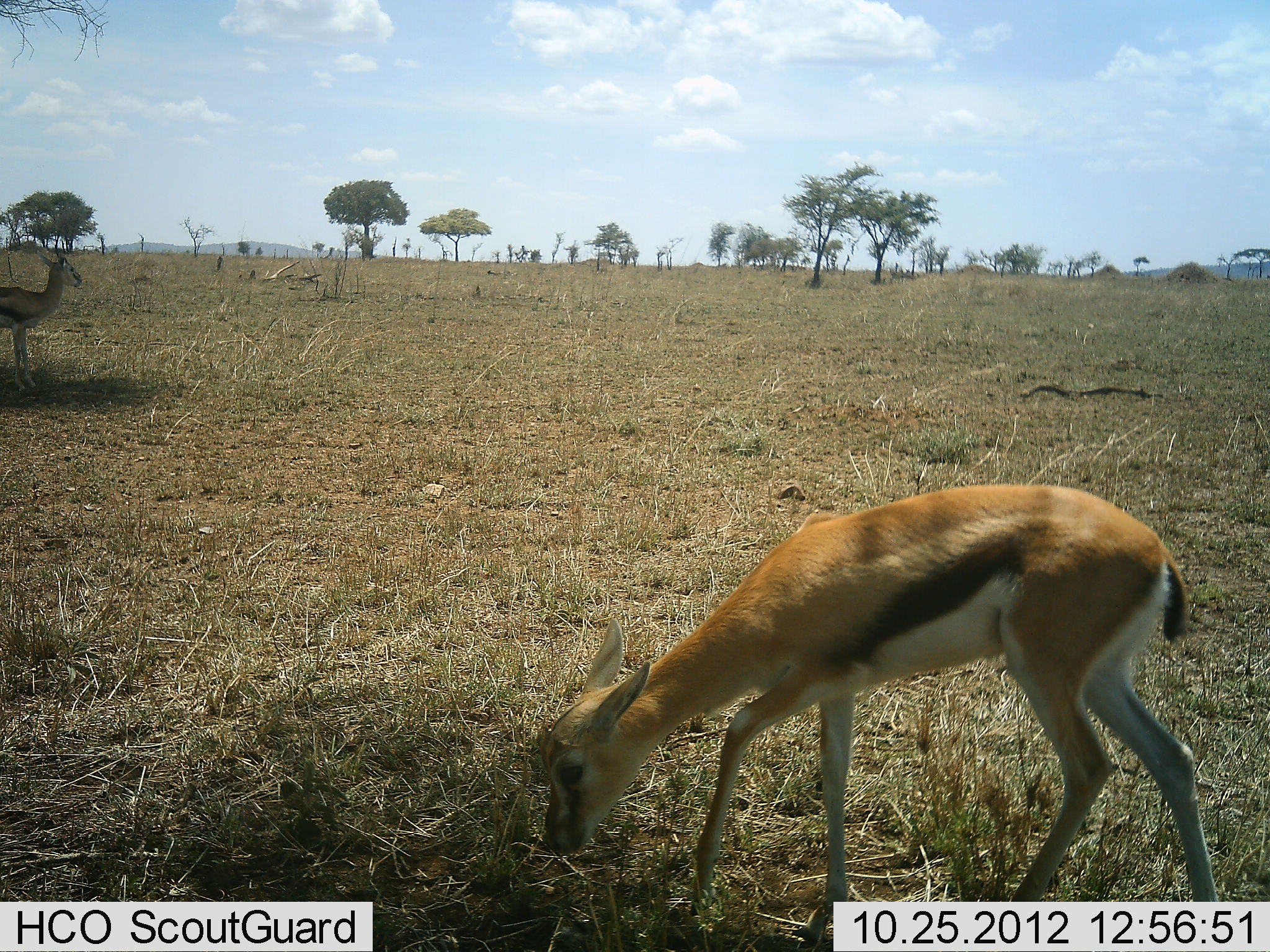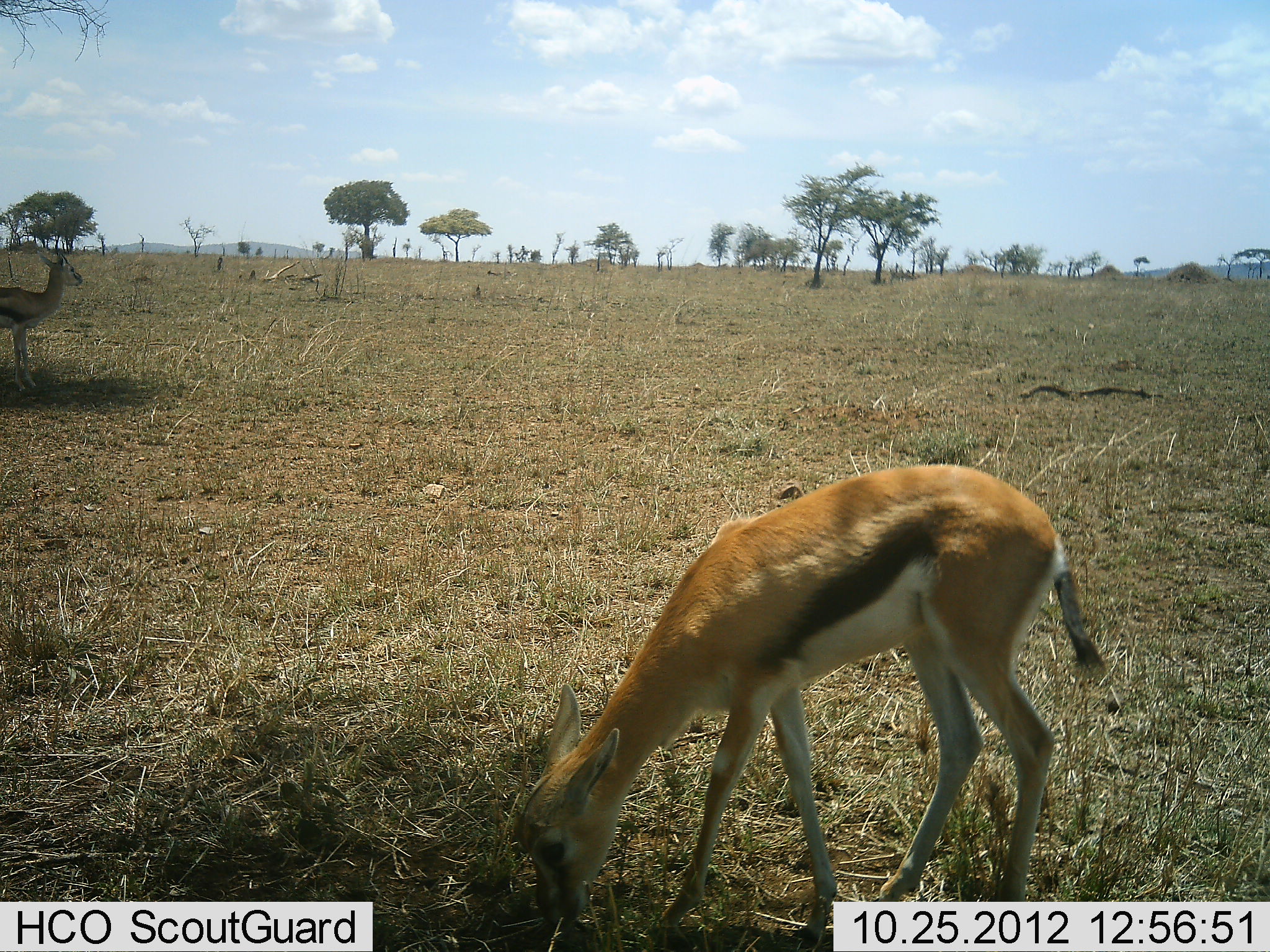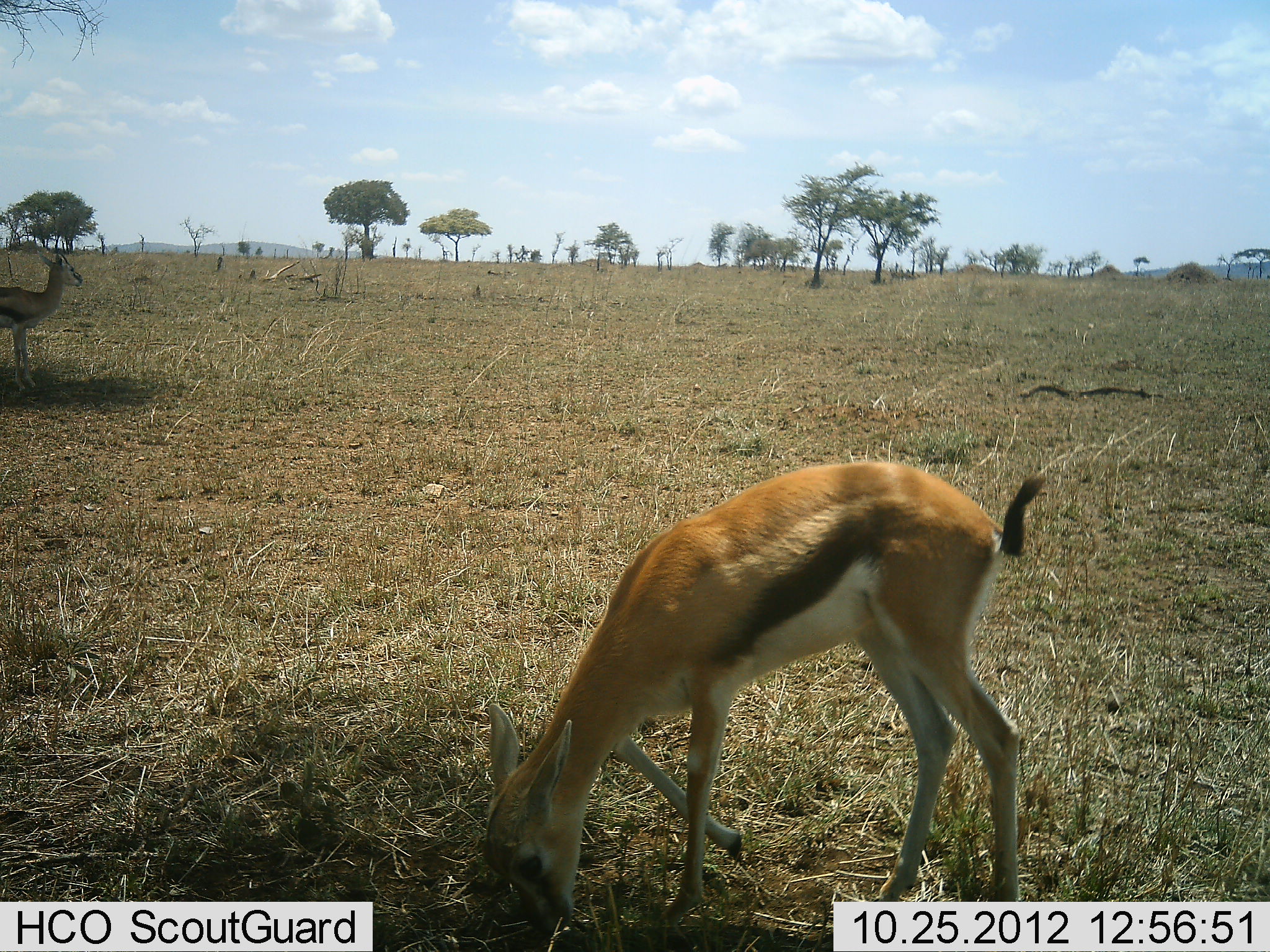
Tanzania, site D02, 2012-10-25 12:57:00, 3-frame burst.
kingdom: Animalia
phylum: Chordata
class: Mammalia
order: Artiodactyla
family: Bovidae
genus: Eudorcas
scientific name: Eudorcas thomsonii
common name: thomson's gazelle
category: gazellethomsons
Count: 2.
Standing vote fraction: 70%.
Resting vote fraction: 0%.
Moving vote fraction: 0%.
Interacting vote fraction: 0%.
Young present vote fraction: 0%.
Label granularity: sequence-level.